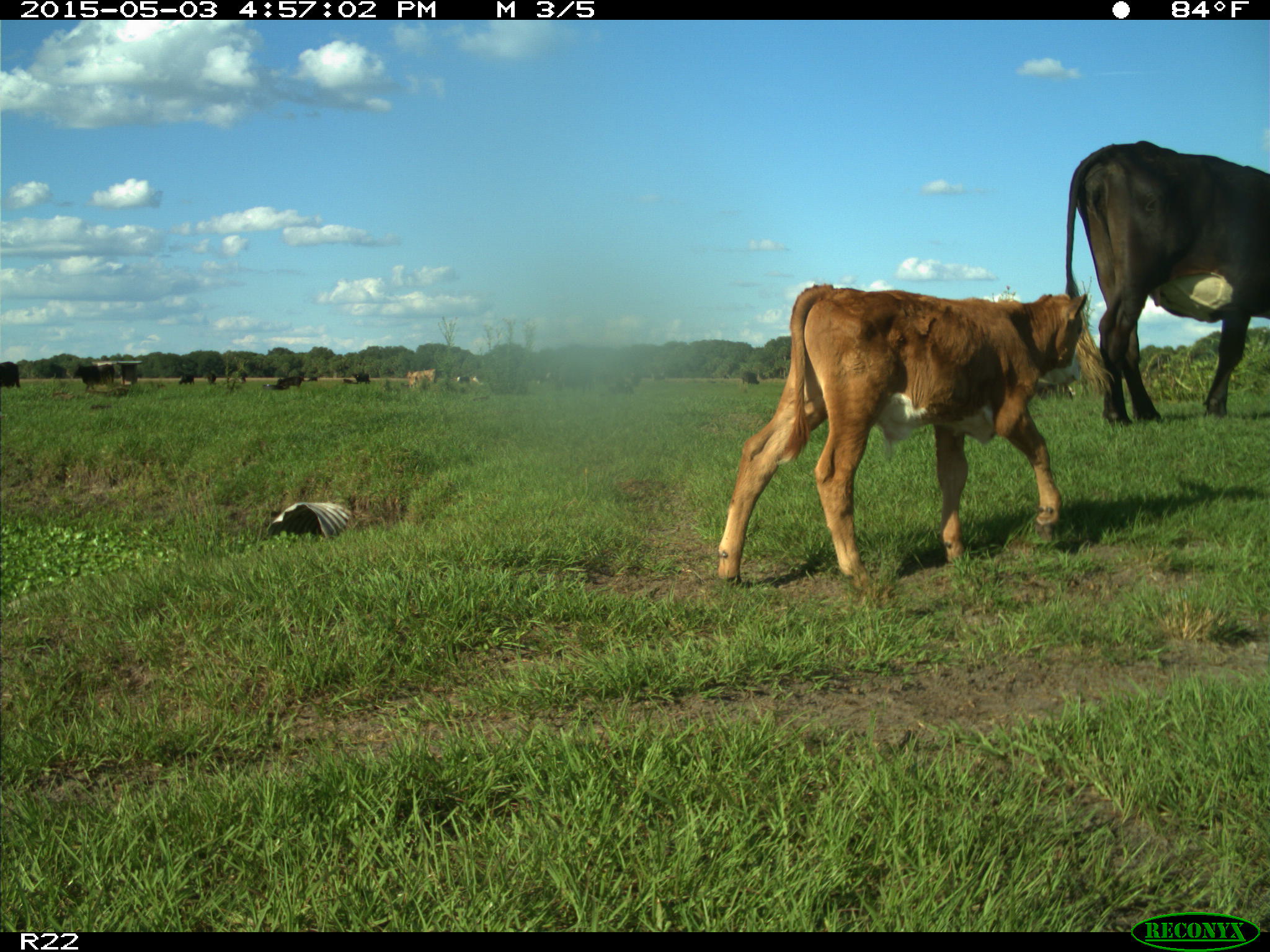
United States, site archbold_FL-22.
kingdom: Animalia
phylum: Chordata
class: Mammalia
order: Artiodactyla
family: Bovidae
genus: Bos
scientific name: Bos taurus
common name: domestic cow